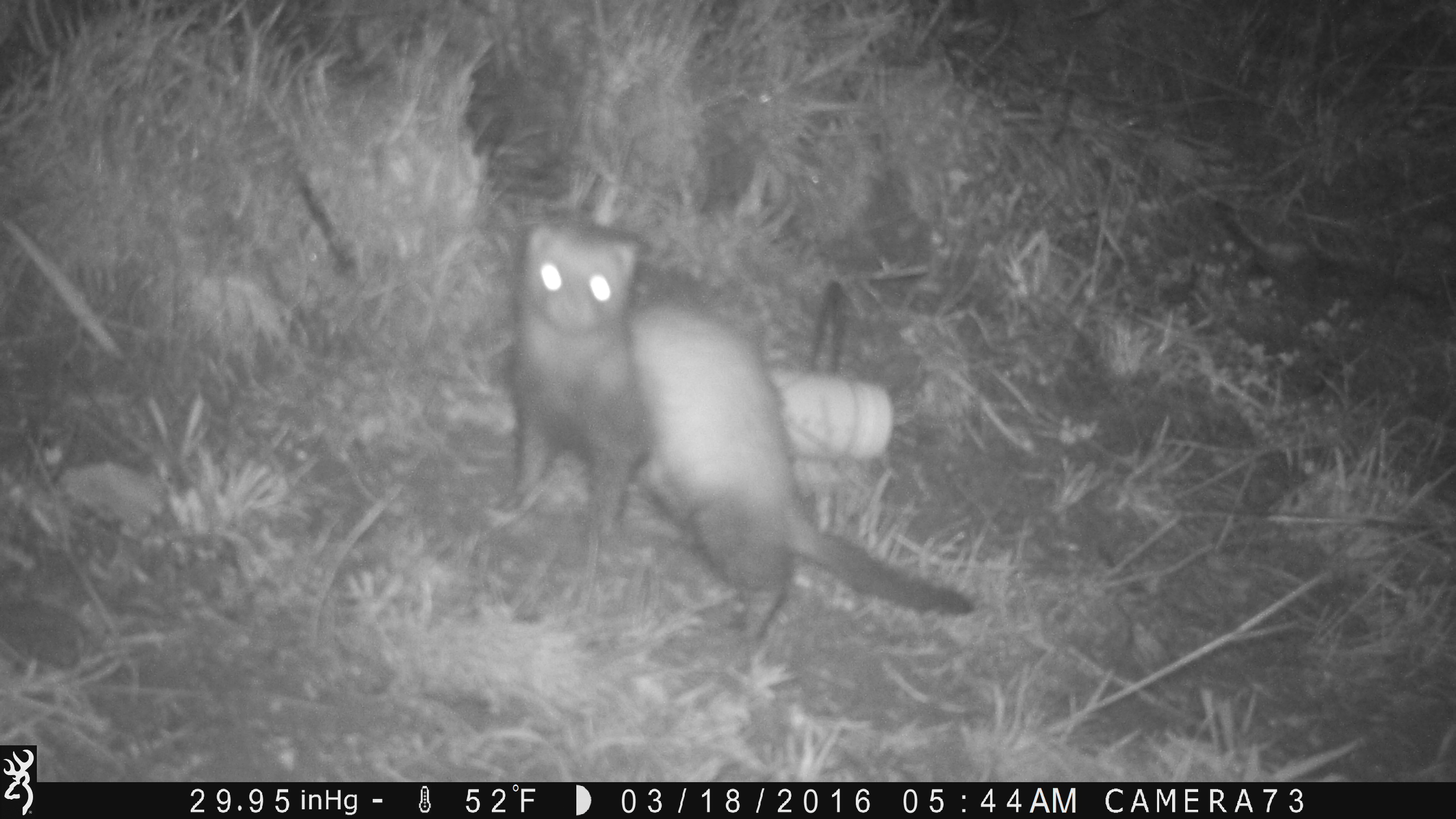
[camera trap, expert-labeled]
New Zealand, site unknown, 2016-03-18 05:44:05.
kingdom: Animalia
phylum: Chordata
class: Mammalia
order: Carnivora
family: Mustelidae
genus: Mustela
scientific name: Mustela furo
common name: ferret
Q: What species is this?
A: Ferret (Mustela furo).